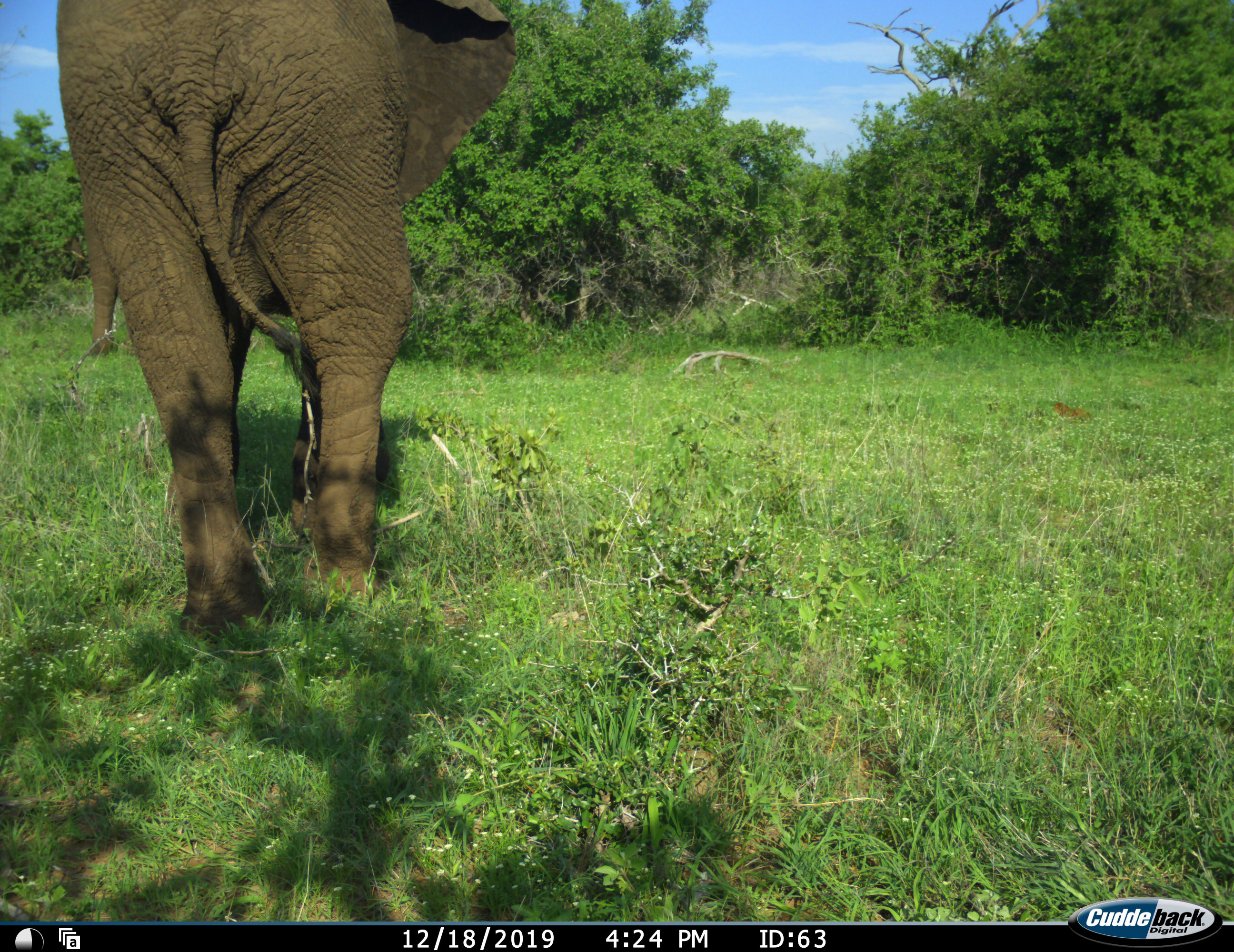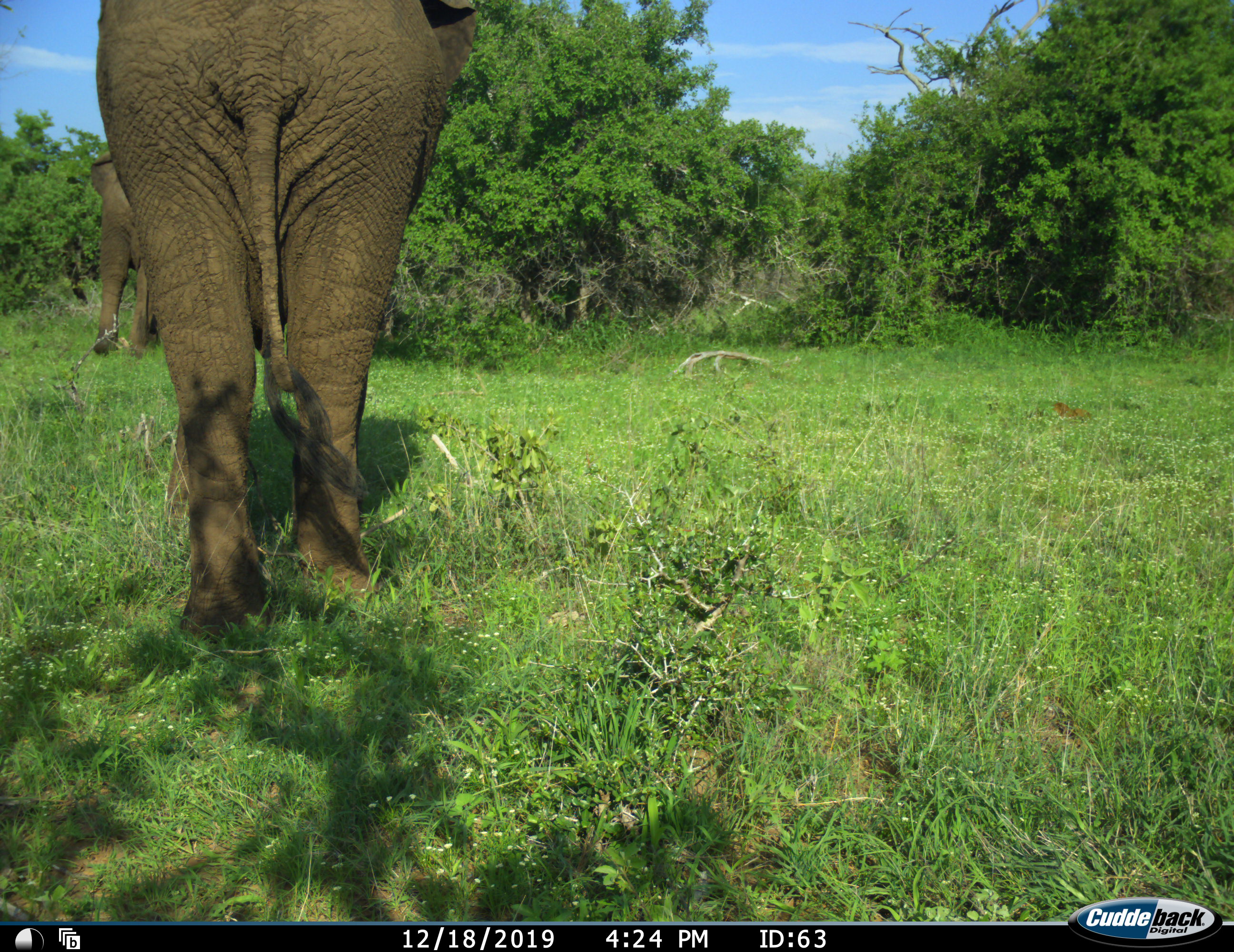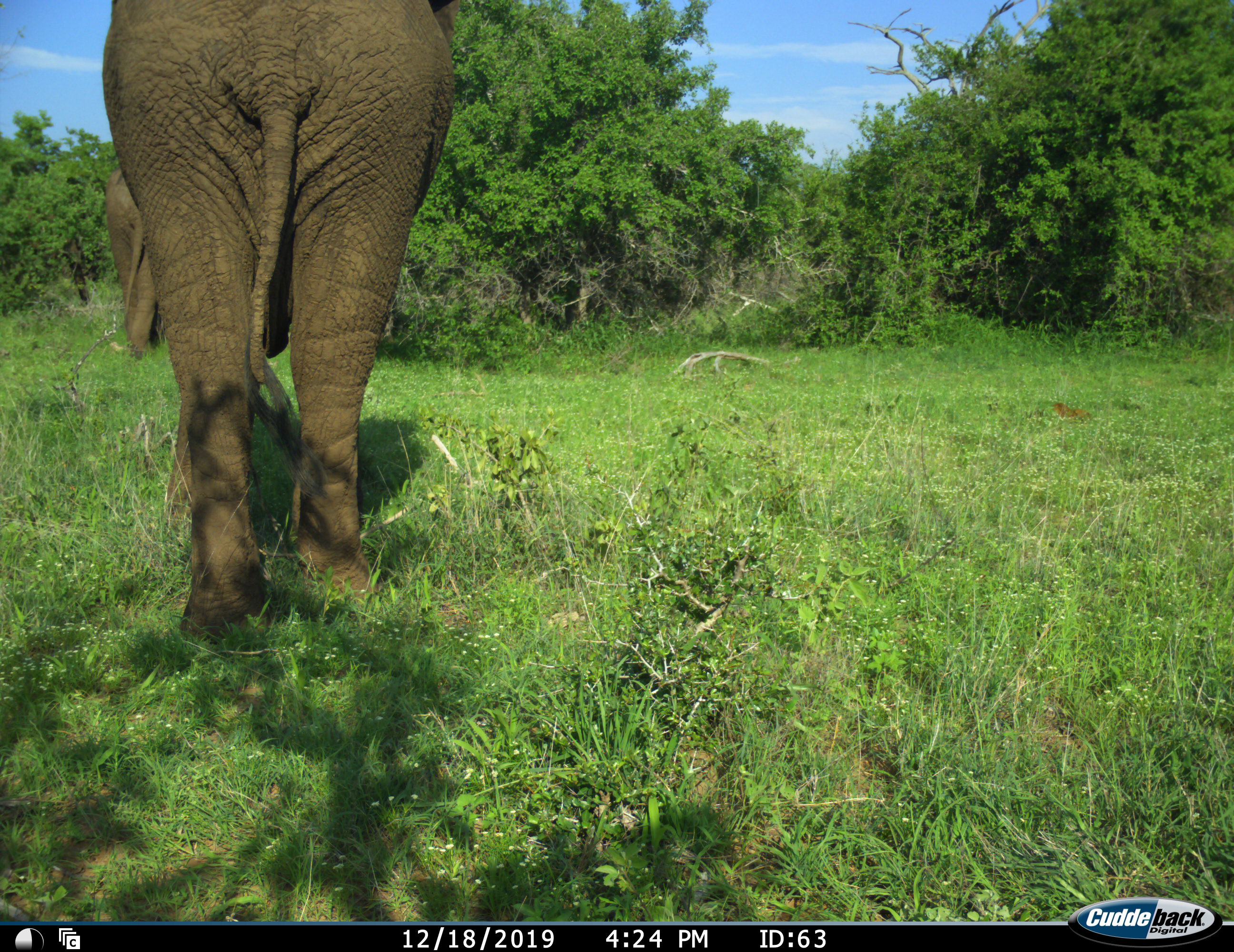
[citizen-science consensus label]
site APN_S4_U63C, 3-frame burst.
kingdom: Animalia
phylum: Chordata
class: Mammalia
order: Proboscidea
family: Elephantidae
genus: Loxodonta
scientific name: Loxodonta africana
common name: african bush elephant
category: elephant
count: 2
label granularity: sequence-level